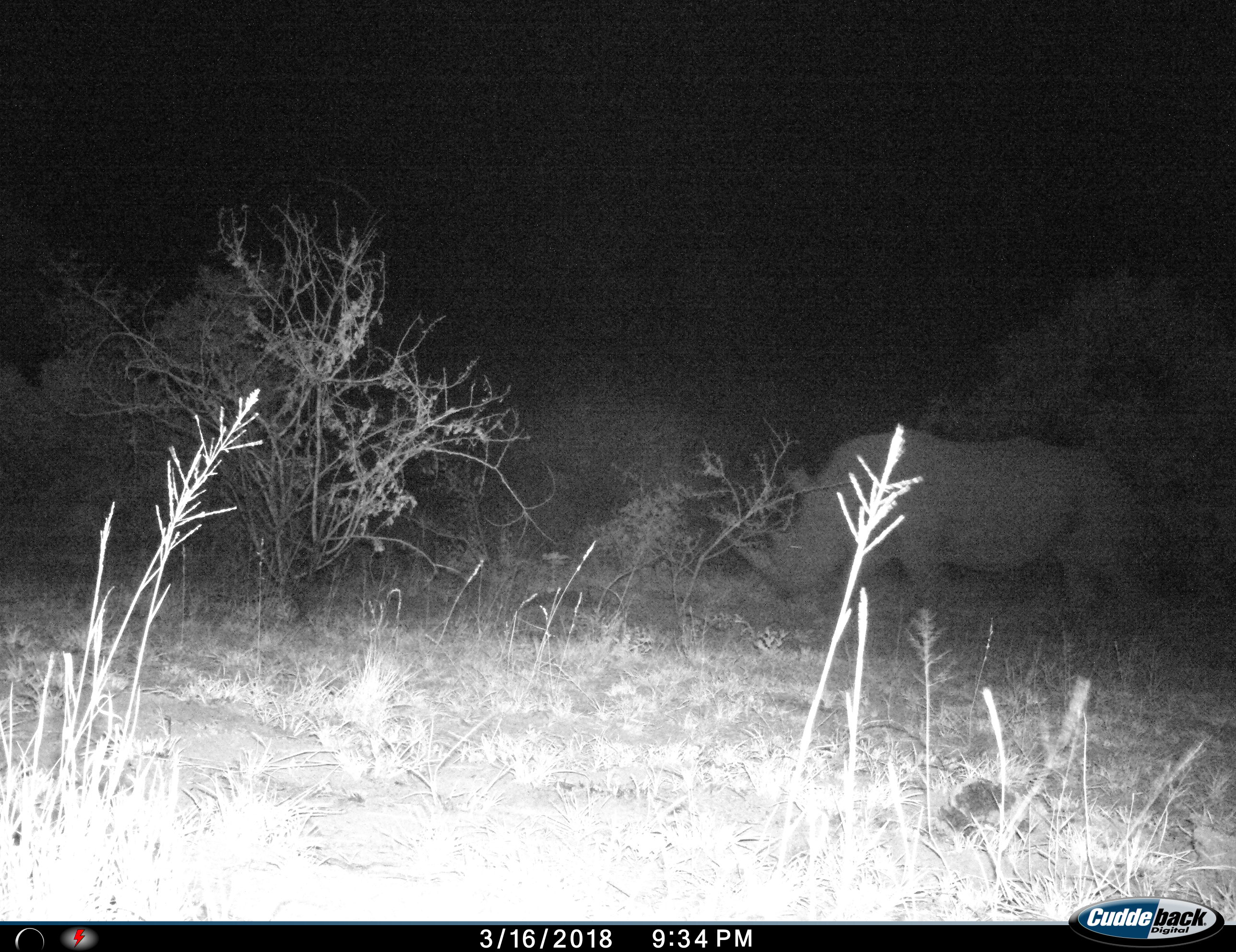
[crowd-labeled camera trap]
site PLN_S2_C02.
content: unidentified animal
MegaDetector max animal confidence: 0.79